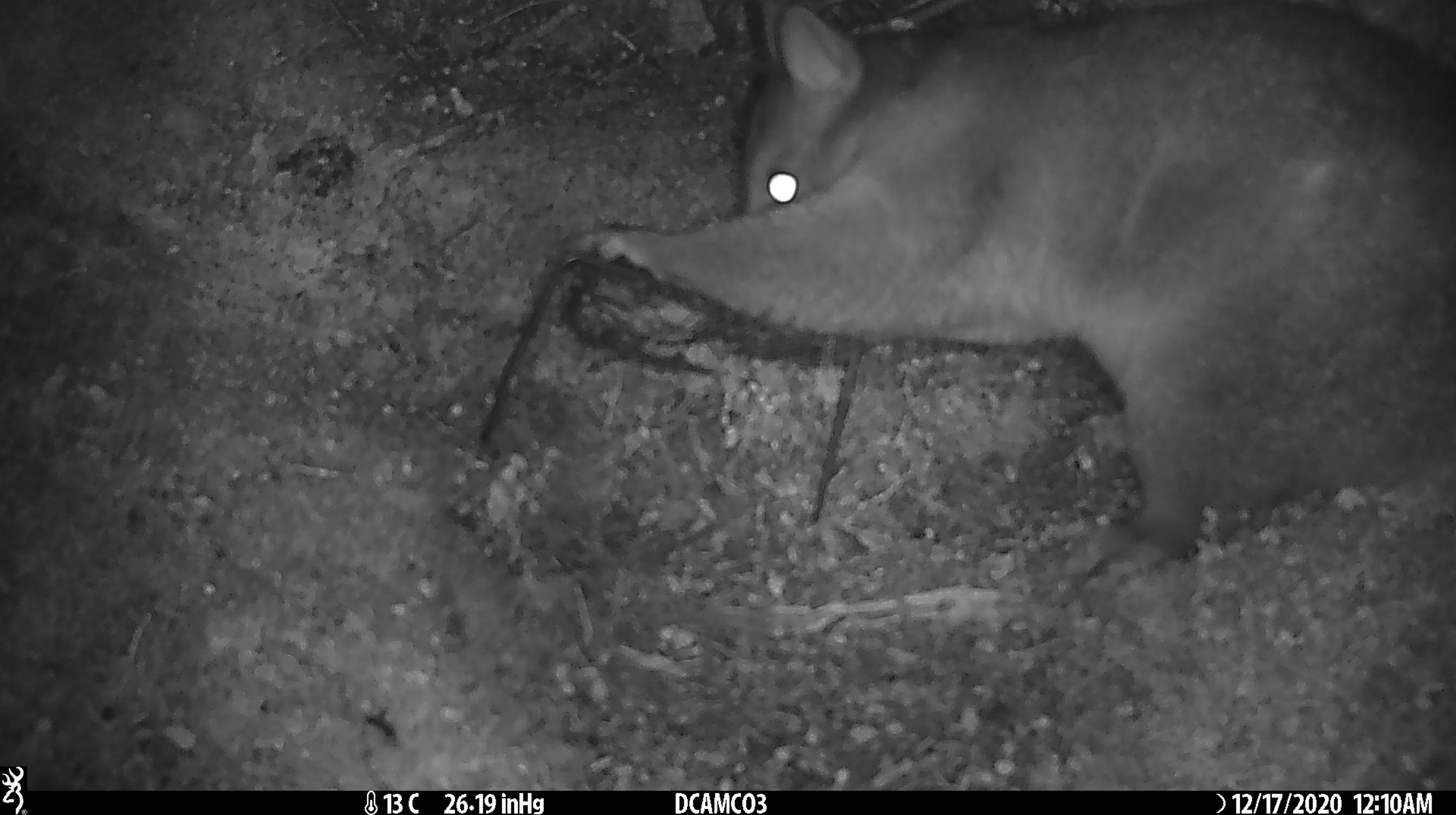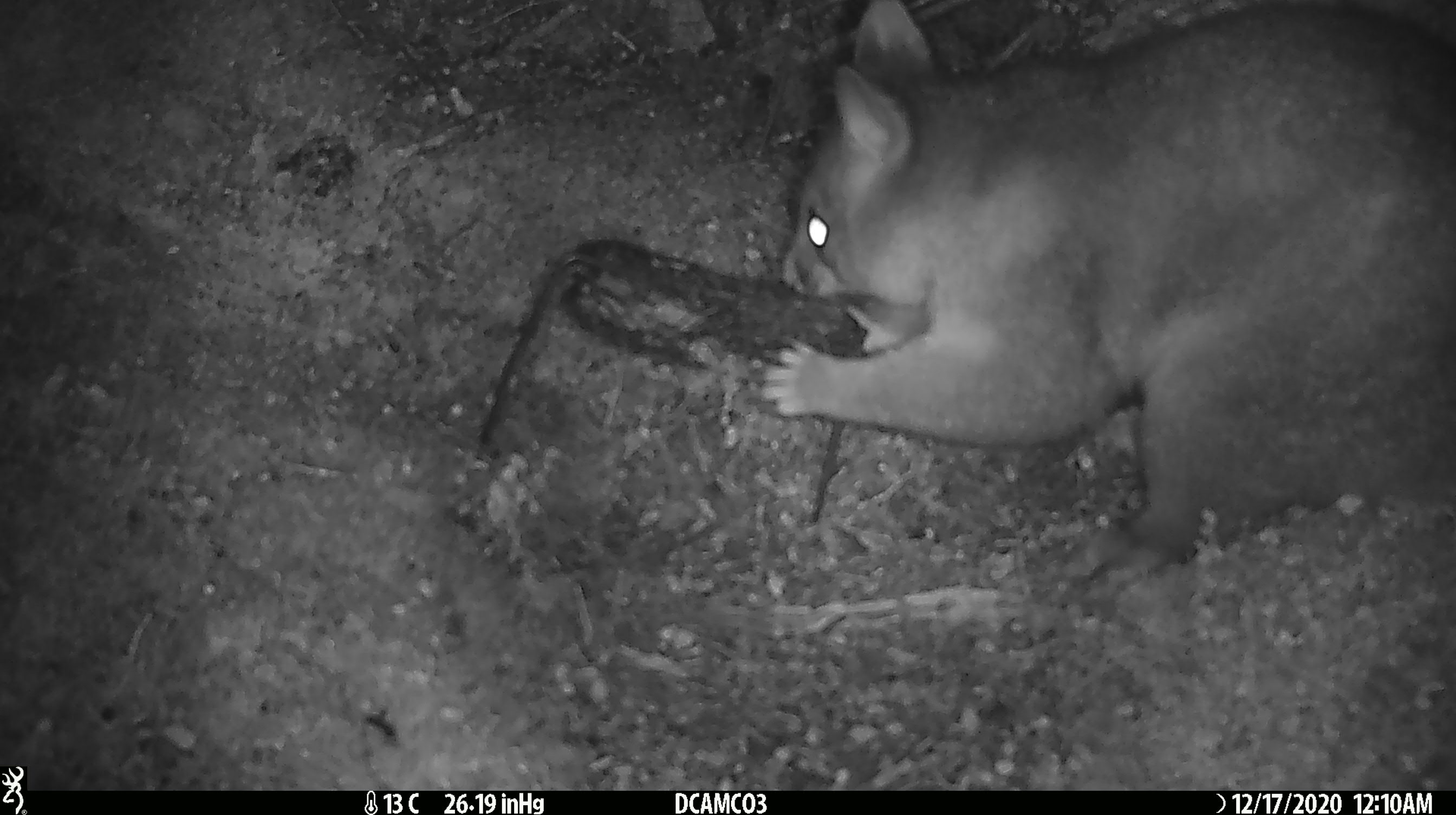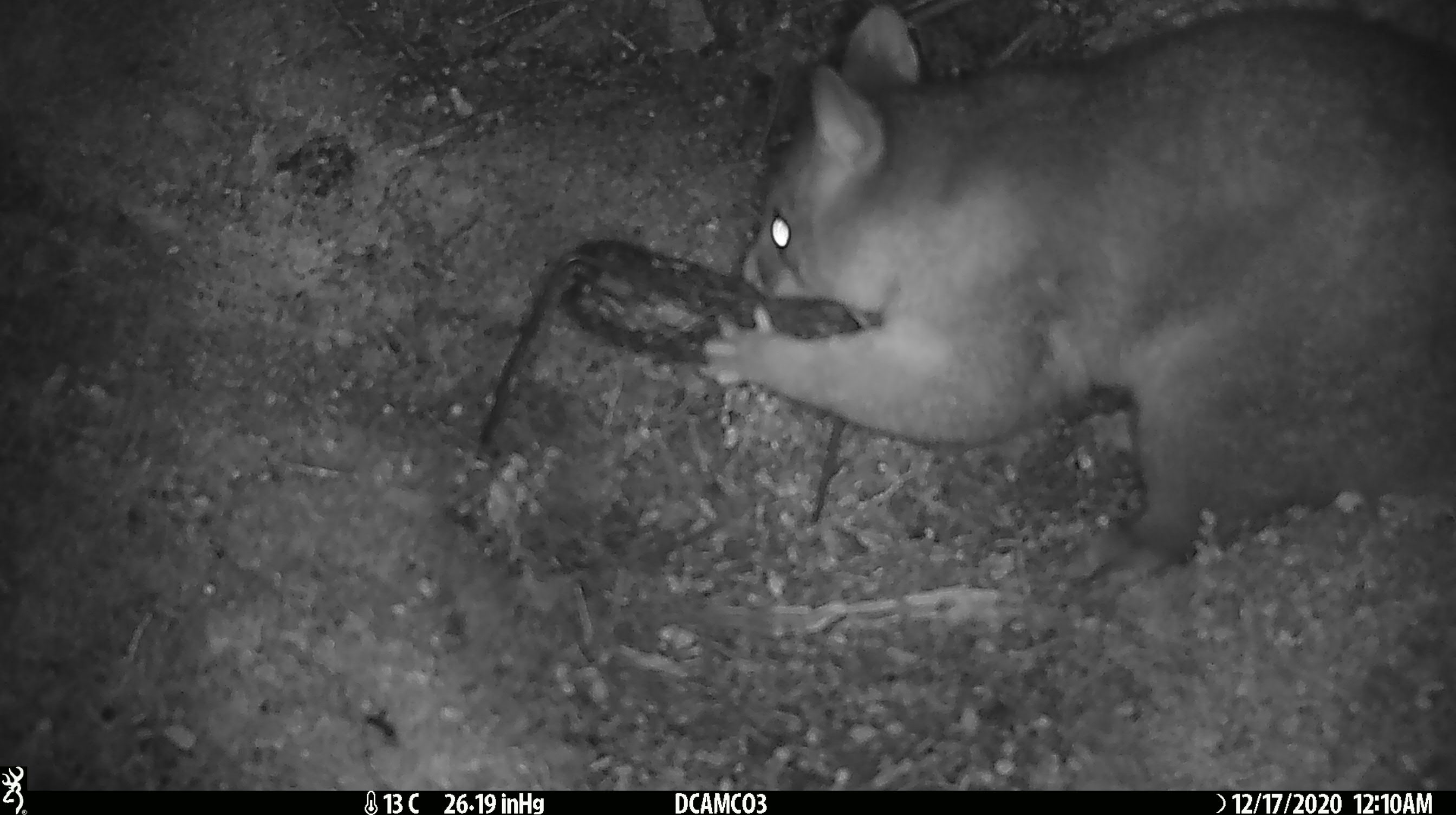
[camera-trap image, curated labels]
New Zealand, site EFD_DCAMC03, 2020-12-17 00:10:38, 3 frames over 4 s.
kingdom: Animalia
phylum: Chordata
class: Mammalia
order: Diprotodontia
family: Phalangeridae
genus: Trichosurus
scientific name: Trichosurus vulpecula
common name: common brushtail possum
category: possum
Possum (common brushtail possum) (Trichosurus vulpecula).